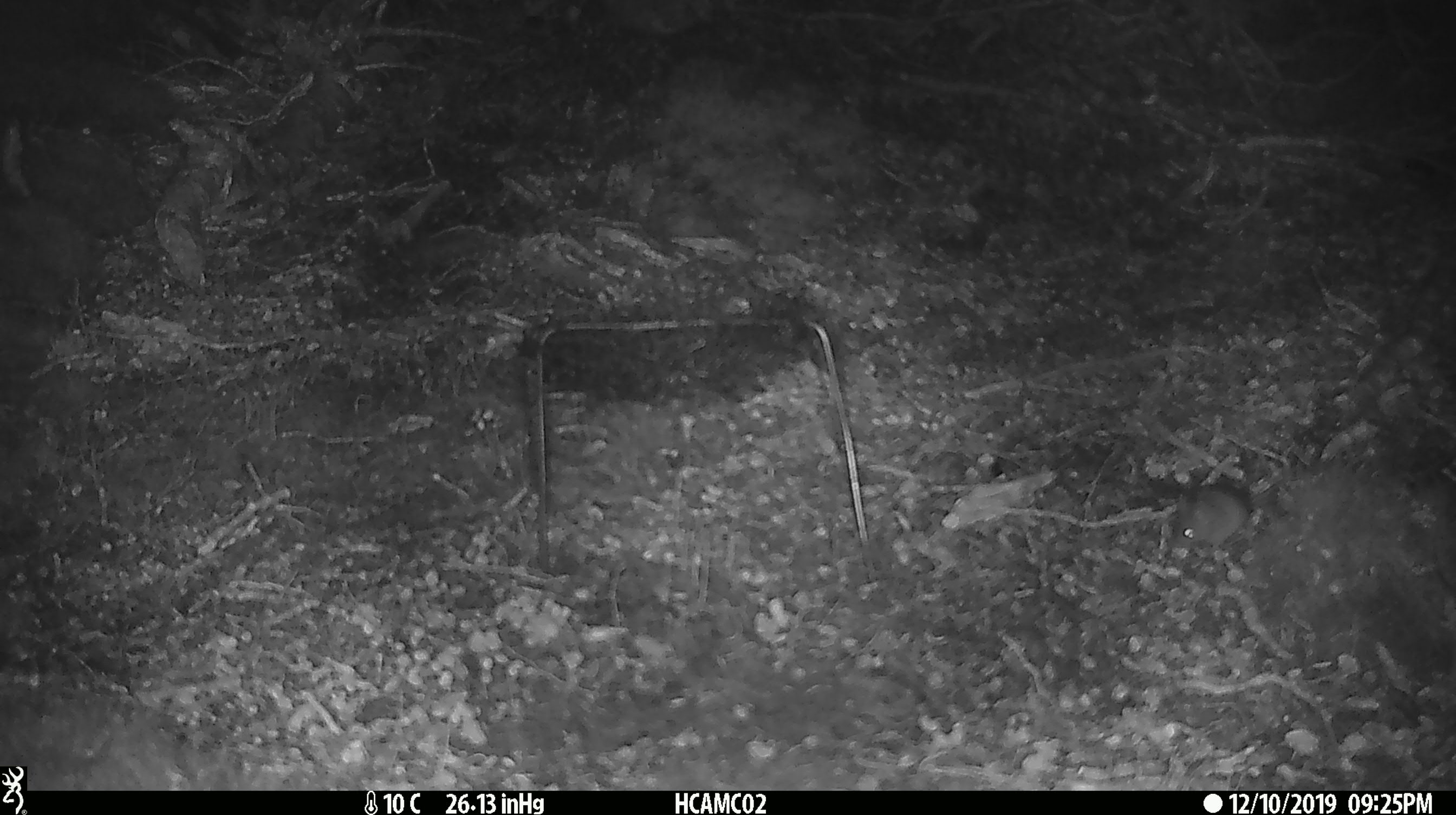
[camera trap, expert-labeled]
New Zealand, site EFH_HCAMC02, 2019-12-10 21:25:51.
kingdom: Animalia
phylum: Chordata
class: Mammalia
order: Rodentia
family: Muridae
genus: Mus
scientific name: Mus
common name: mouse